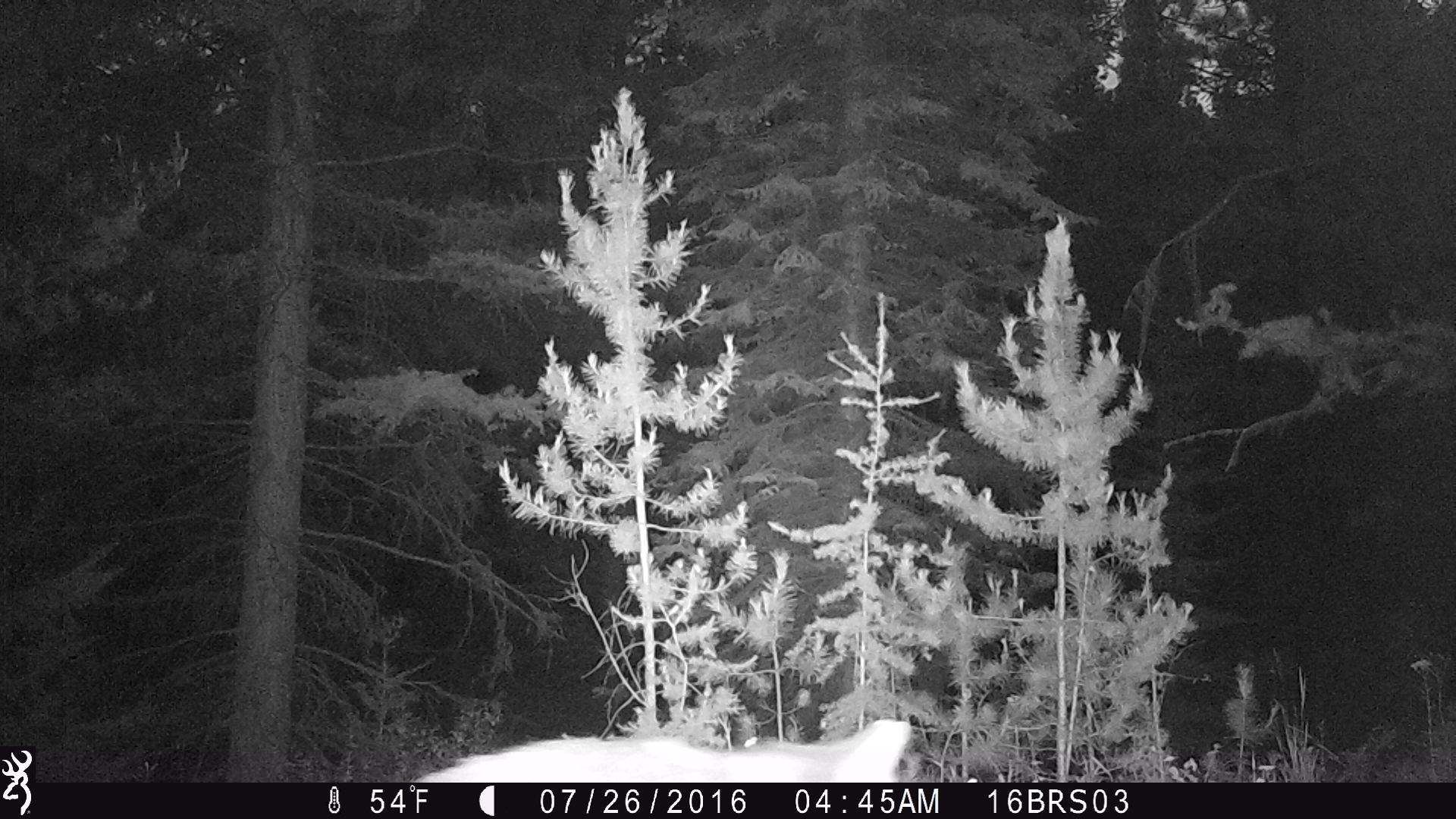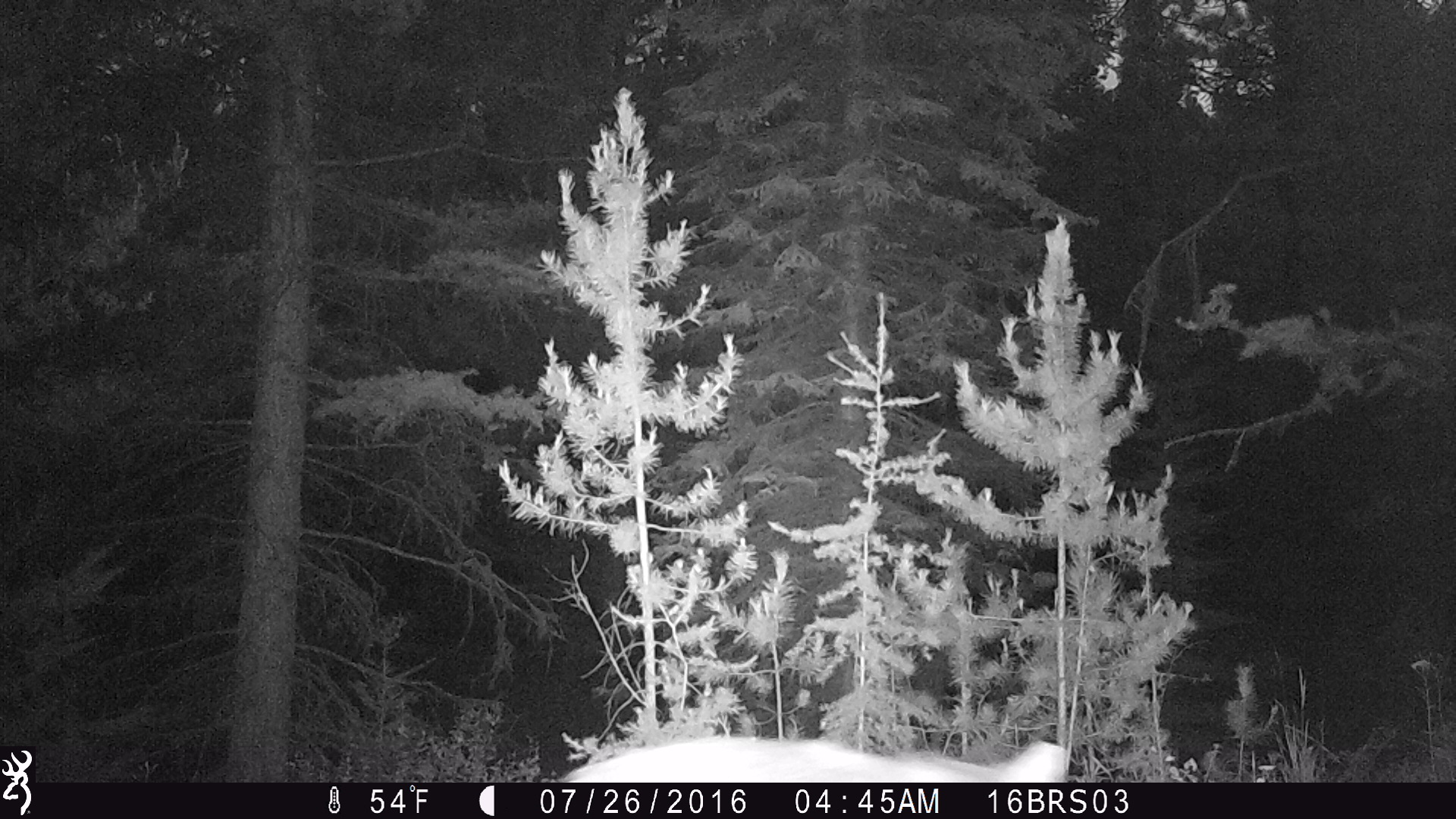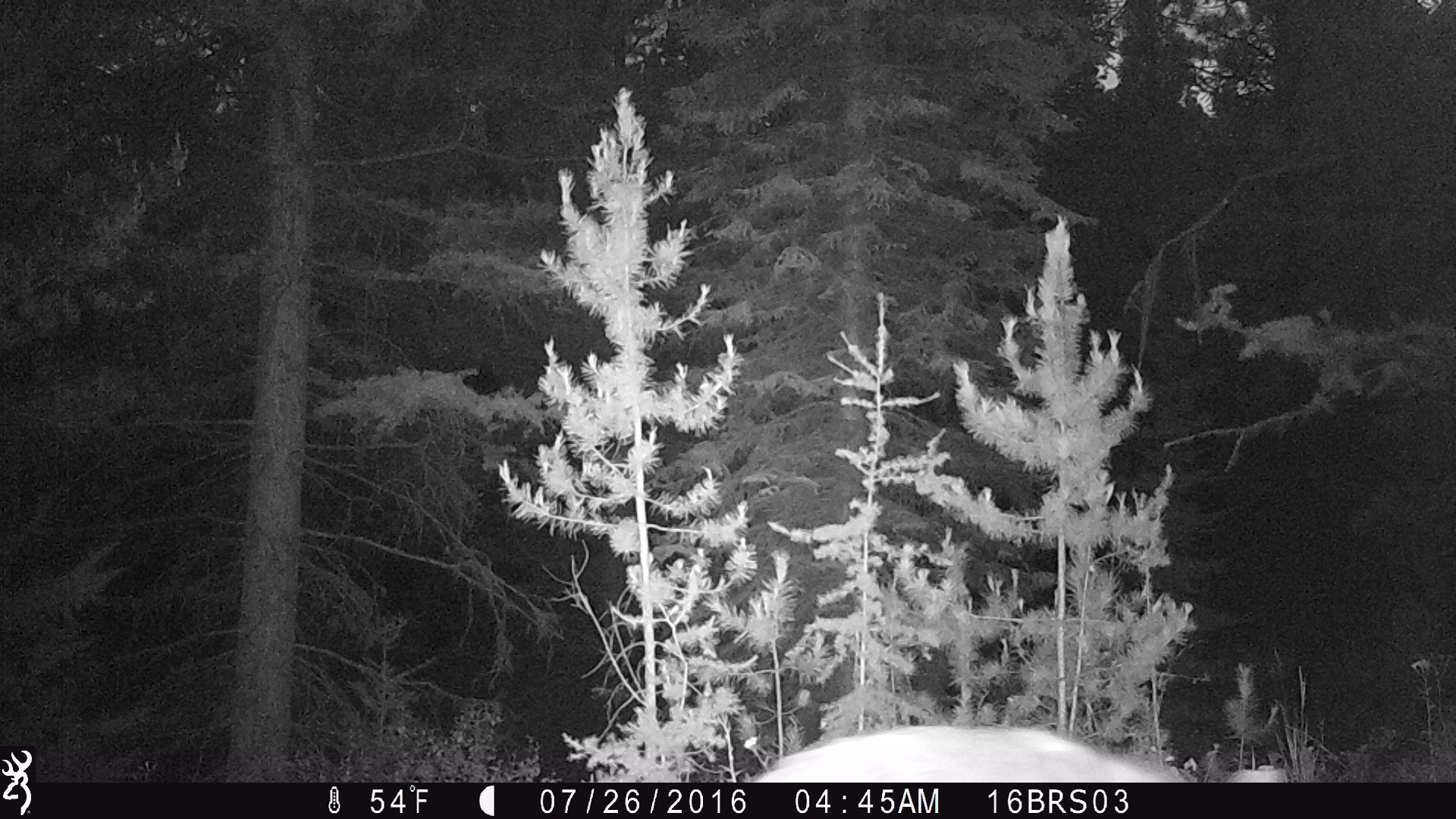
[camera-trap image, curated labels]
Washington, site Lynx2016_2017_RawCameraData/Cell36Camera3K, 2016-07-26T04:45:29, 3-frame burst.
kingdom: Animalia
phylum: Chordata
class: Mammalia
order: Carnivora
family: Canidae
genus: Canis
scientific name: Canis latrans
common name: coyote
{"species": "Canis latrans (coyote)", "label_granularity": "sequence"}